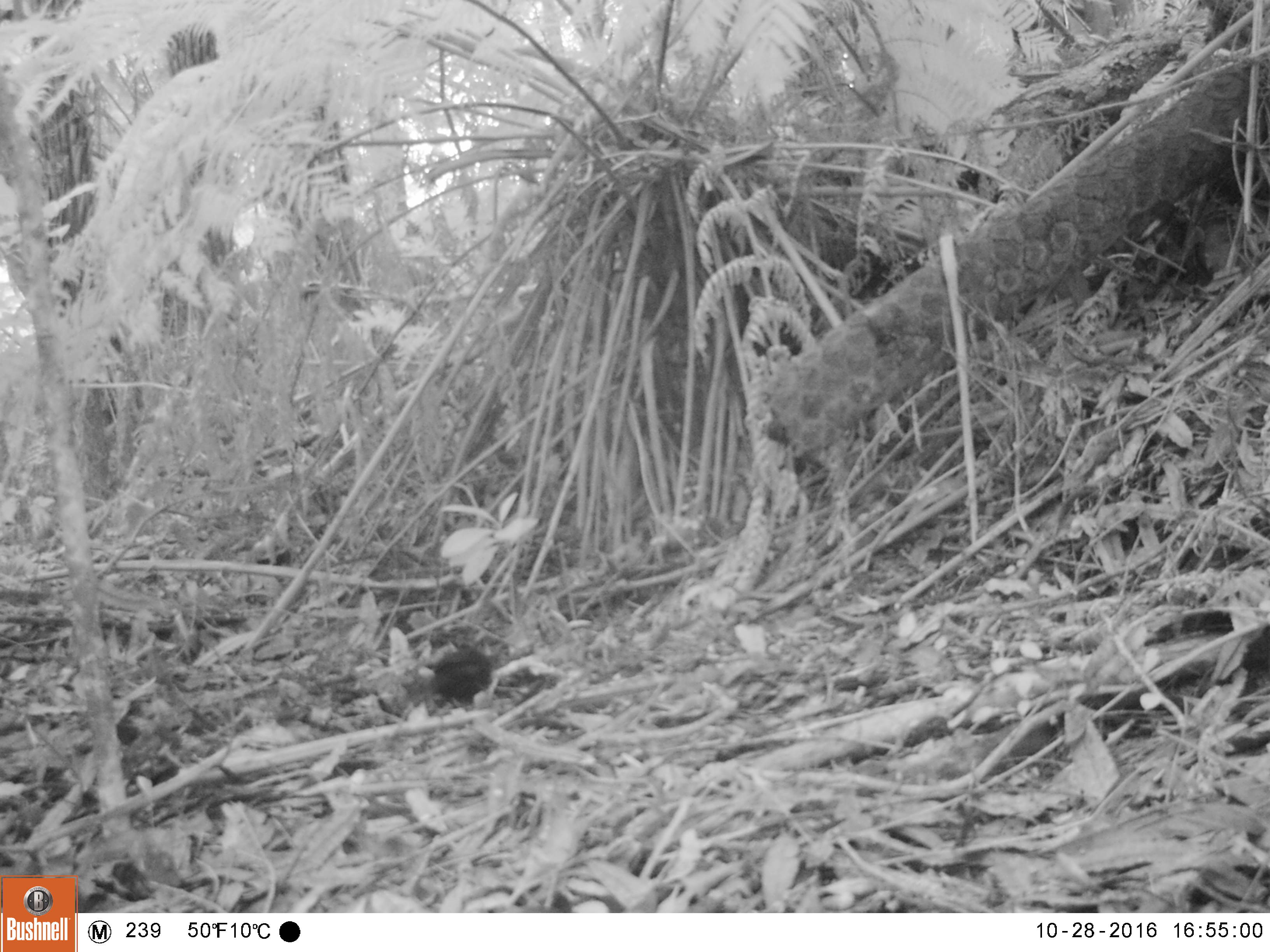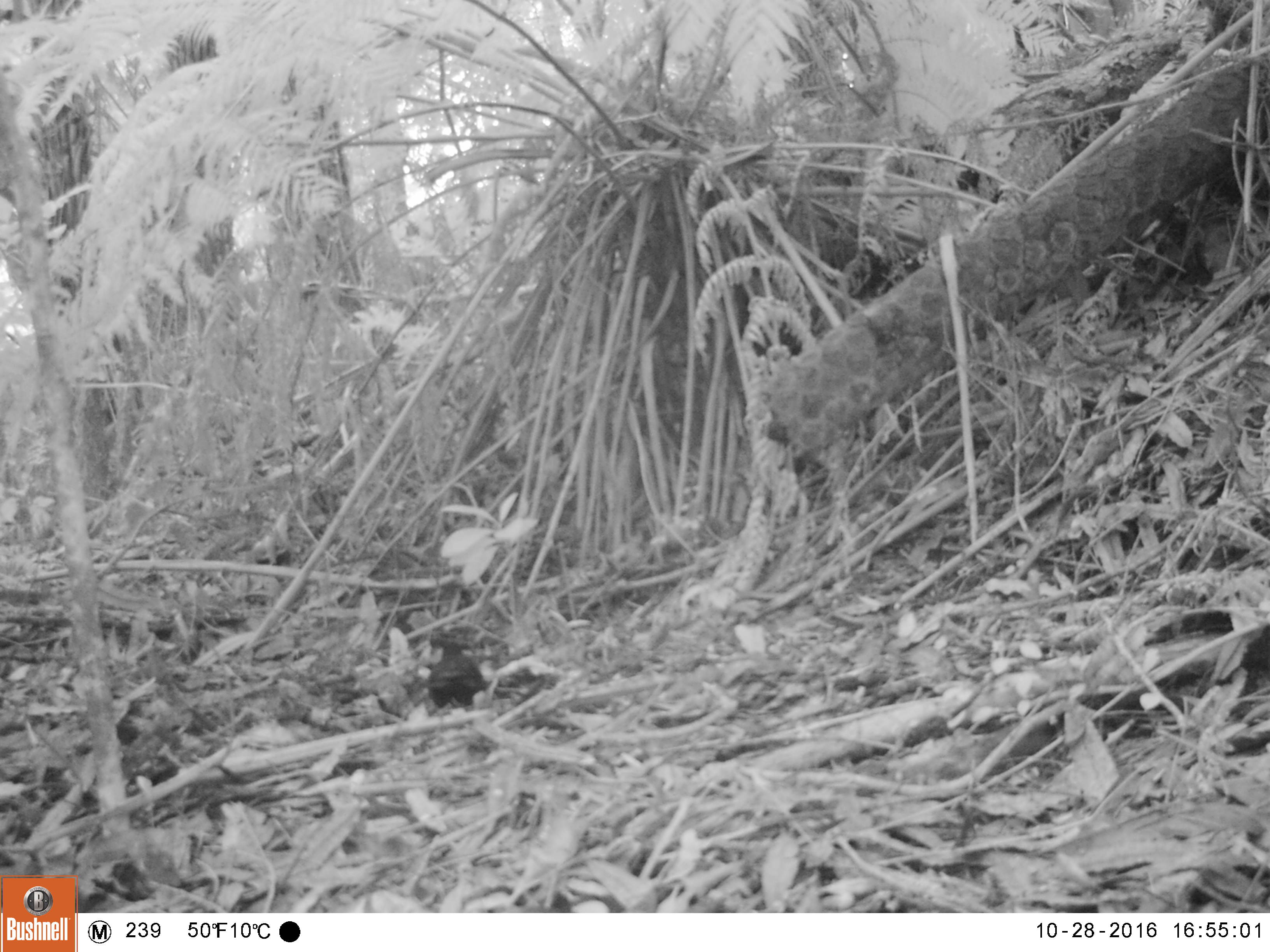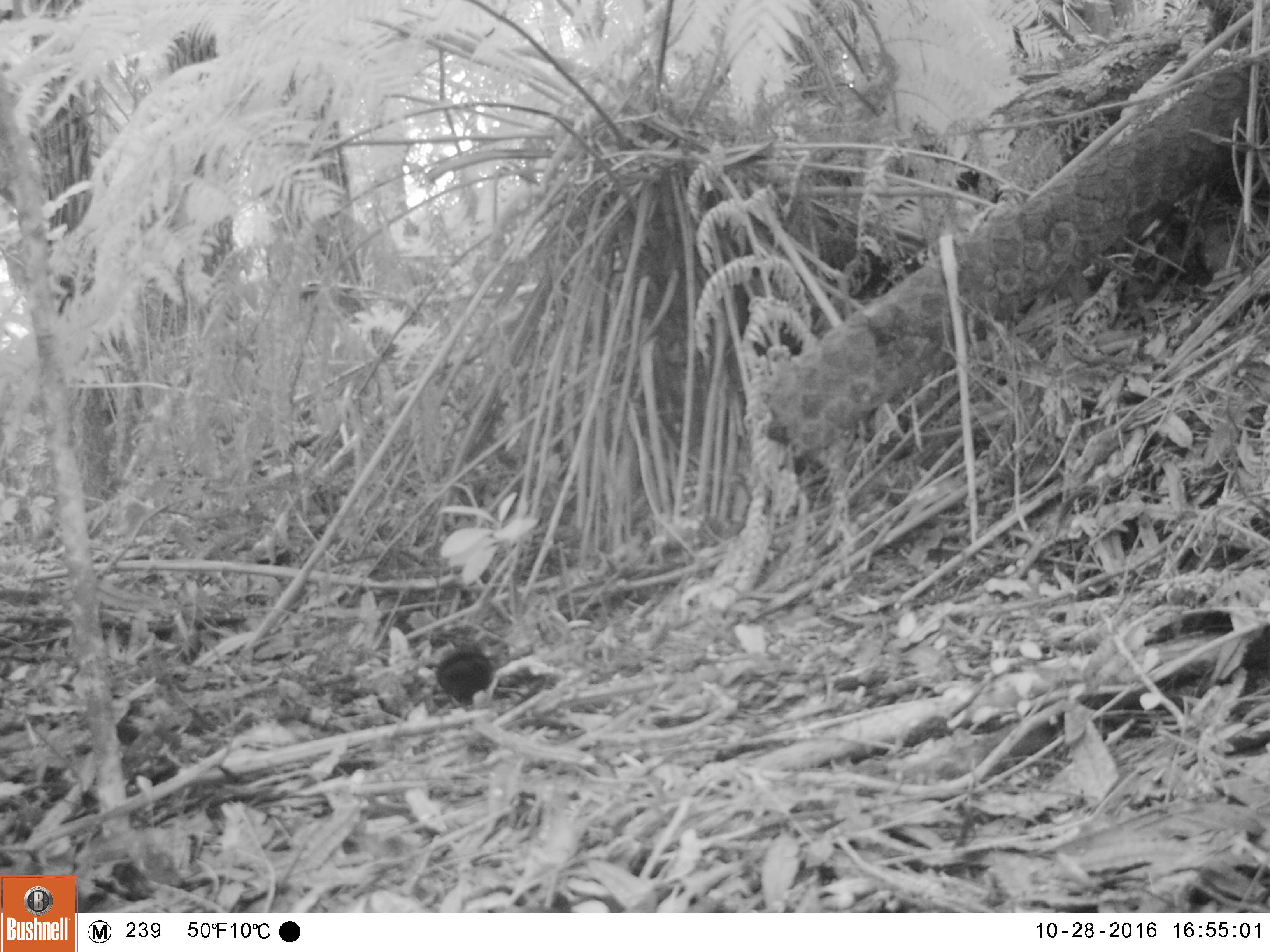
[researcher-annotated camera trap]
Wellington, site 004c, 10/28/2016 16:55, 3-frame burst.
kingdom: Animalia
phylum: Chordata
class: Aves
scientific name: Aves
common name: bird